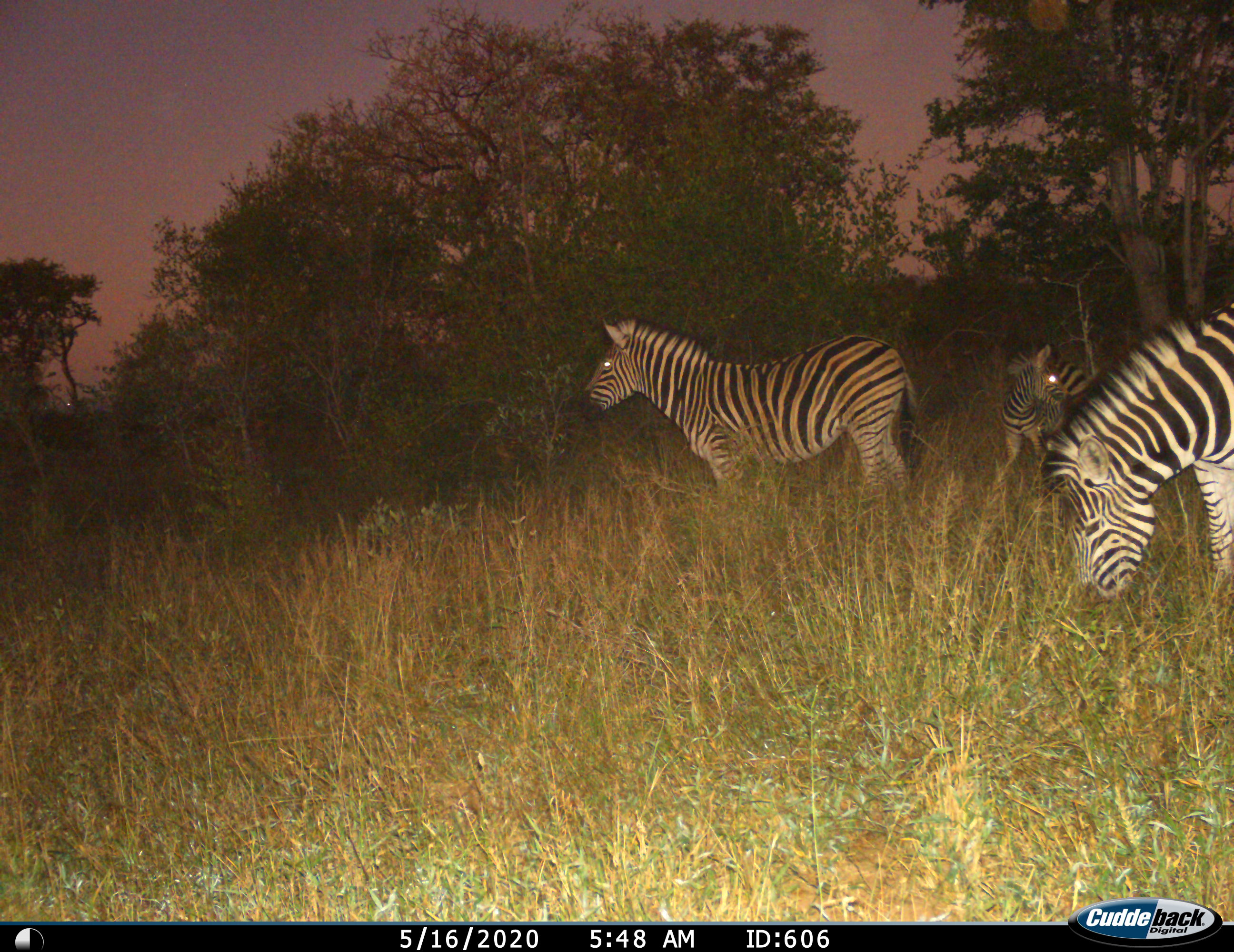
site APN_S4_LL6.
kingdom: Animalia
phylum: Chordata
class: Mammalia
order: Perissodactyla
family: Equidae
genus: Equus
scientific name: Equus quagga burchellii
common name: burchell's zebra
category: zebraburchells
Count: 3.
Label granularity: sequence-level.